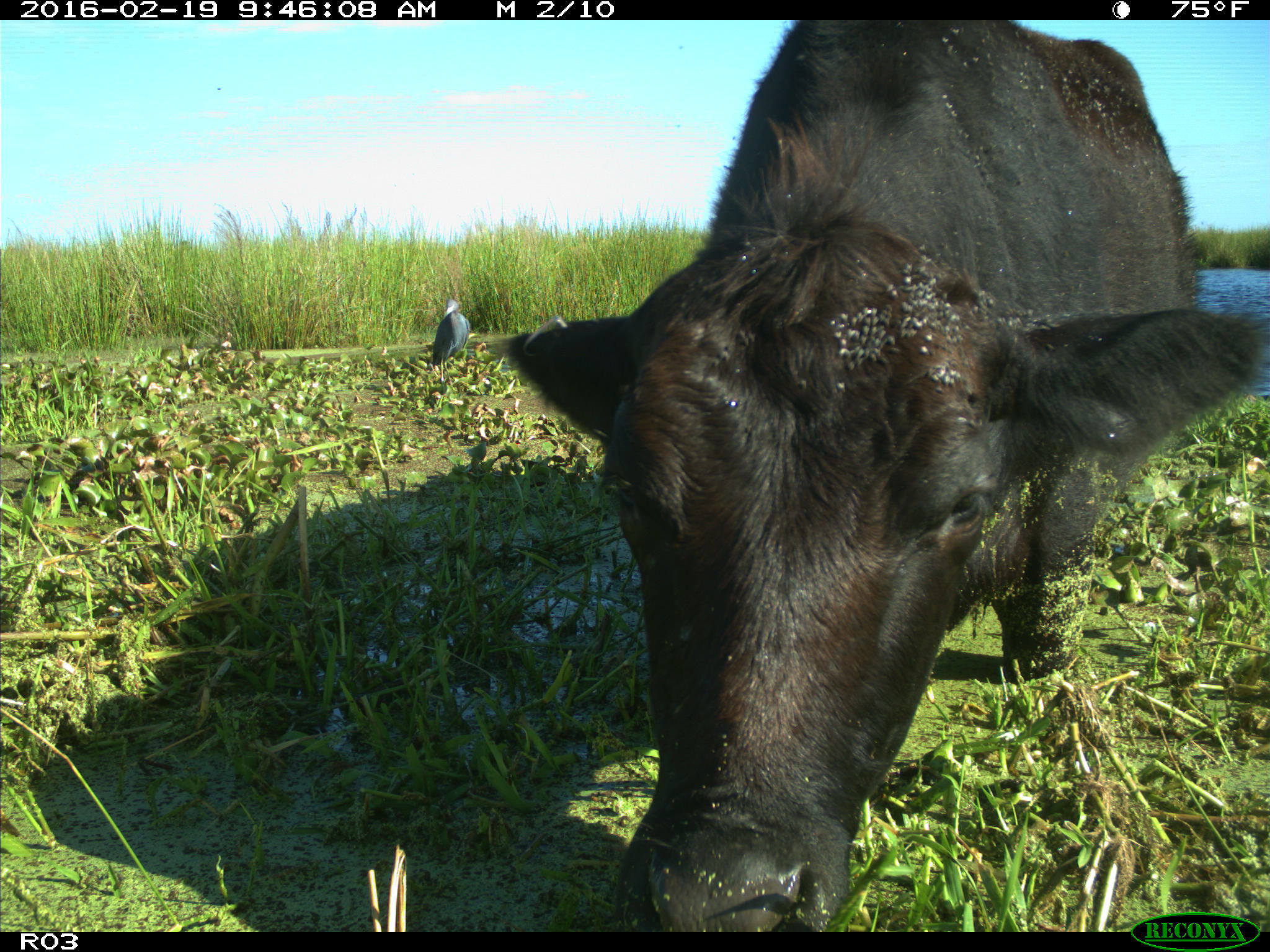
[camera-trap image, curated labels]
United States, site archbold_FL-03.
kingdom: Animalia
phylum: Chordata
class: Mammalia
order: Artiodactyla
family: Bovidae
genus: Bos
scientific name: Bos taurus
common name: domestic cow